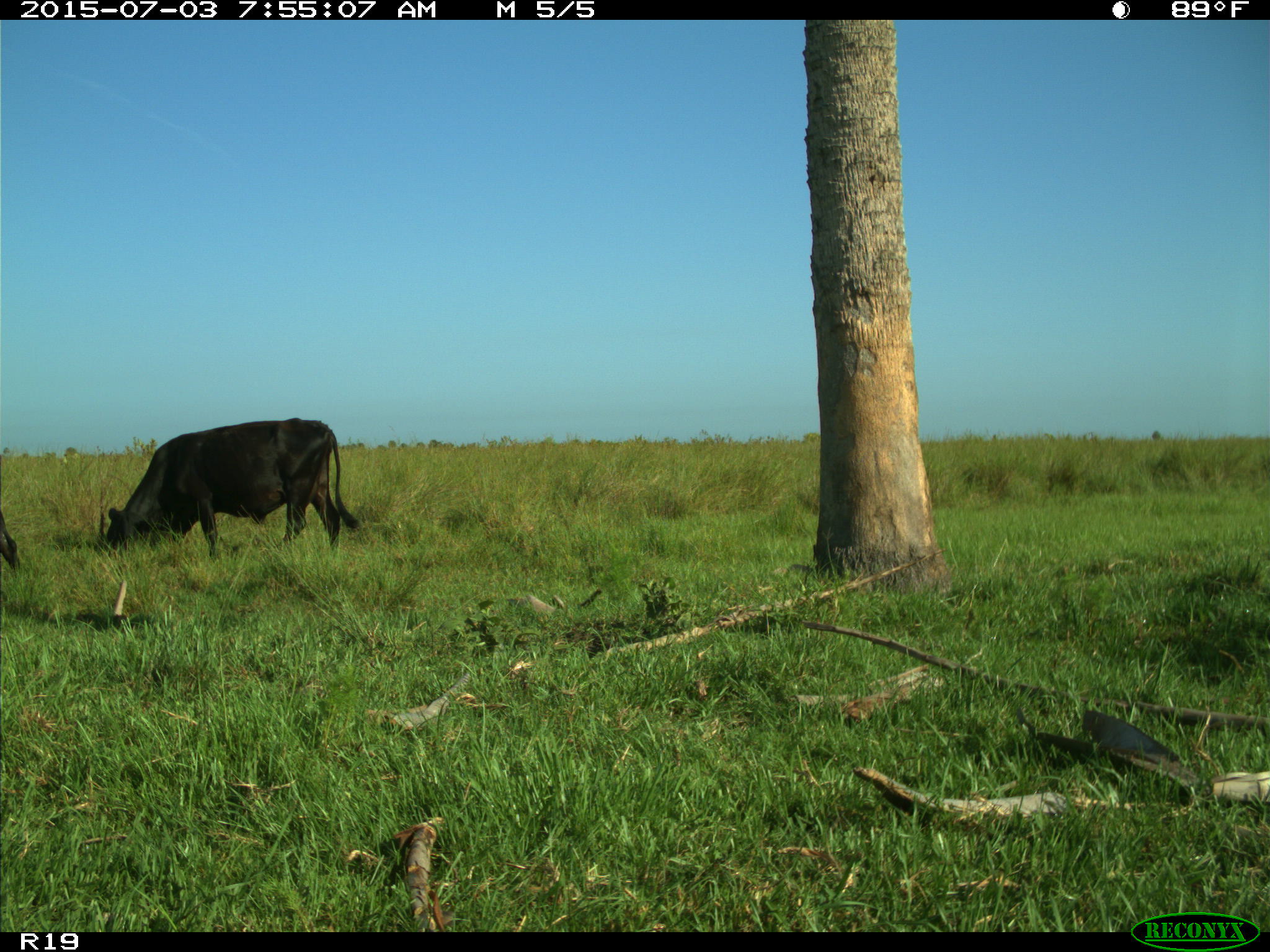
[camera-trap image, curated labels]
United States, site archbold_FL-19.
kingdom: Animalia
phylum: Chordata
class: Mammalia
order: Artiodactyla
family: Bovidae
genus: Bos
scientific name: Bos taurus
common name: domestic cow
Bos taurus (domestic cow).